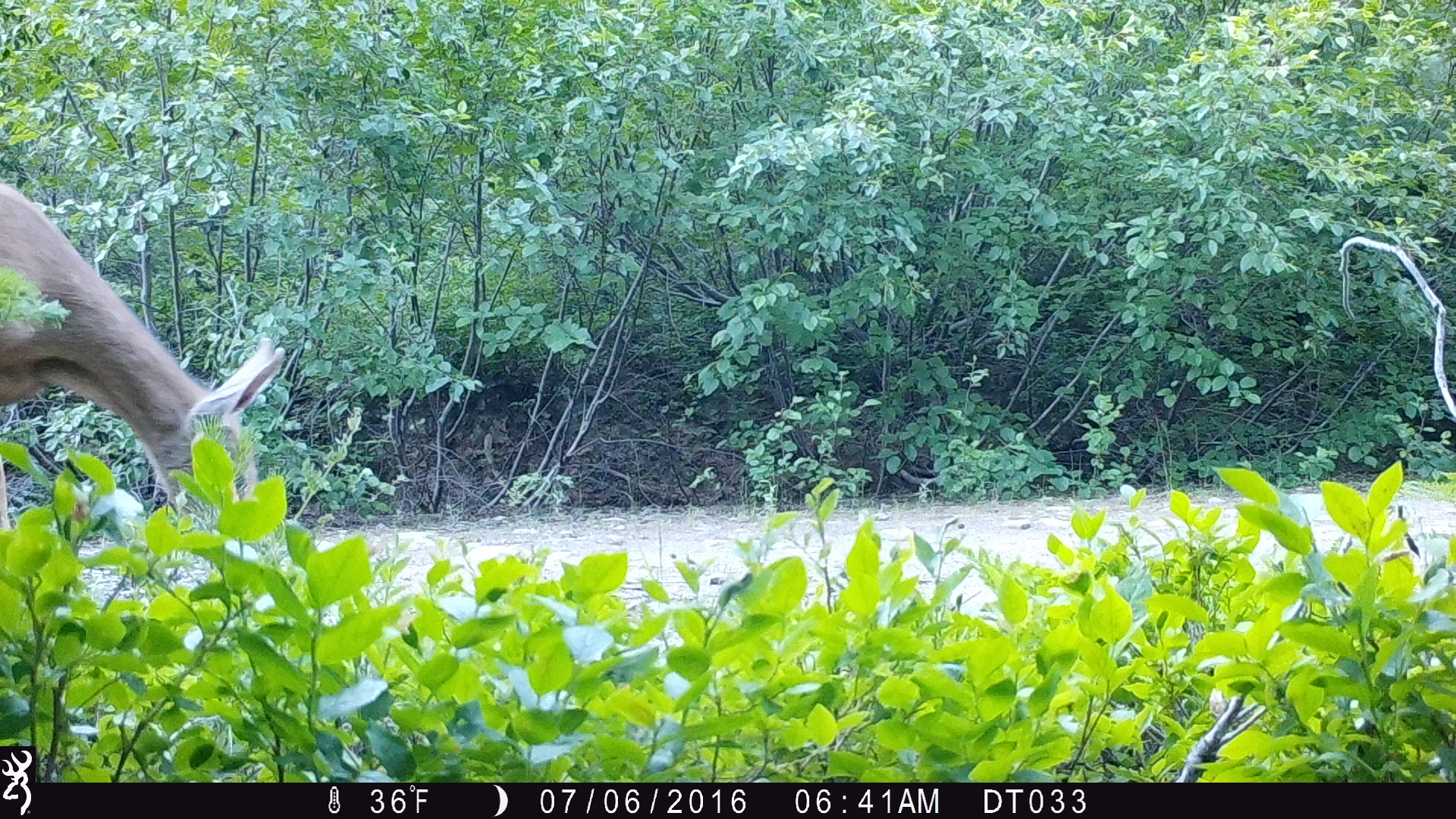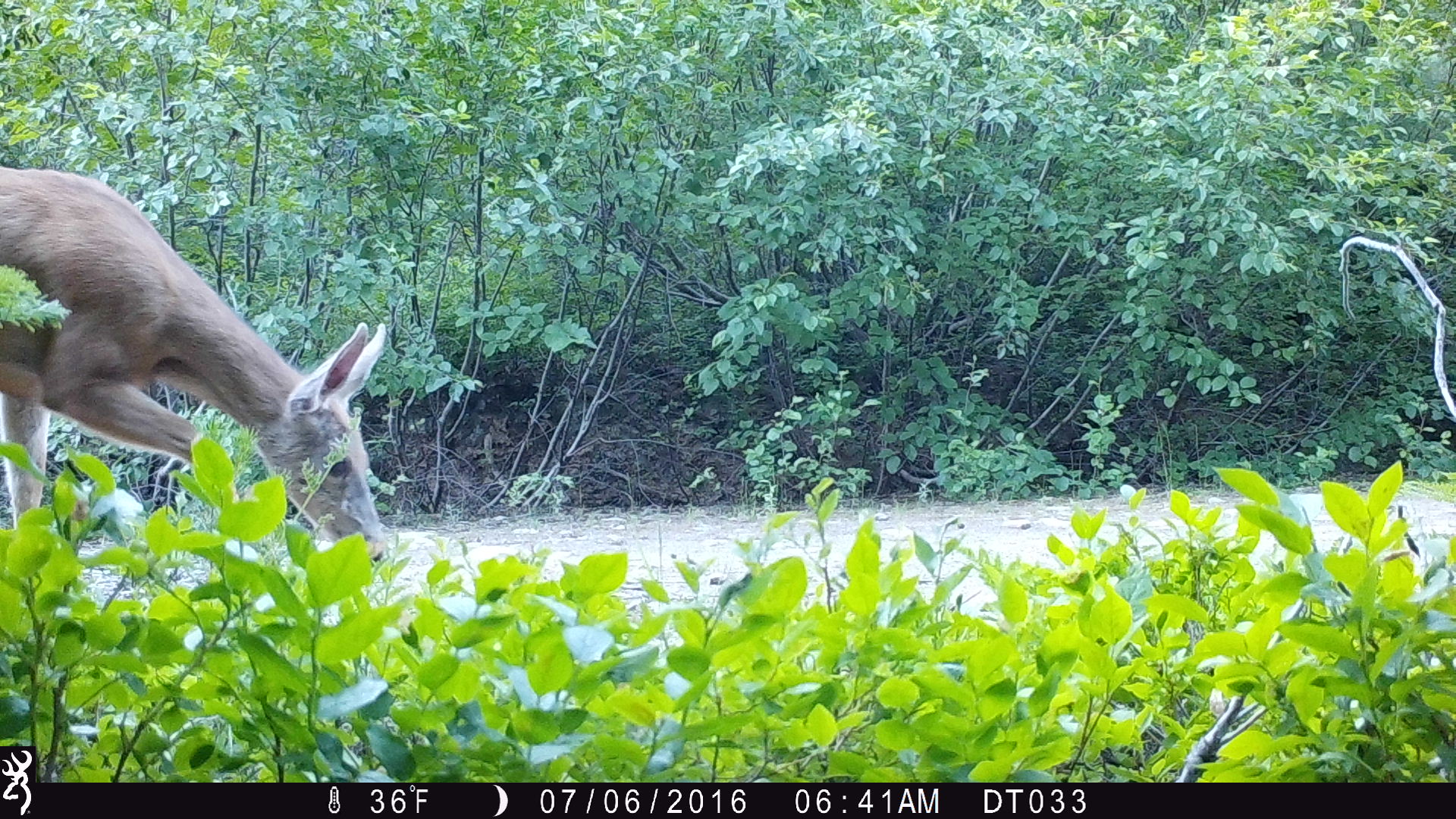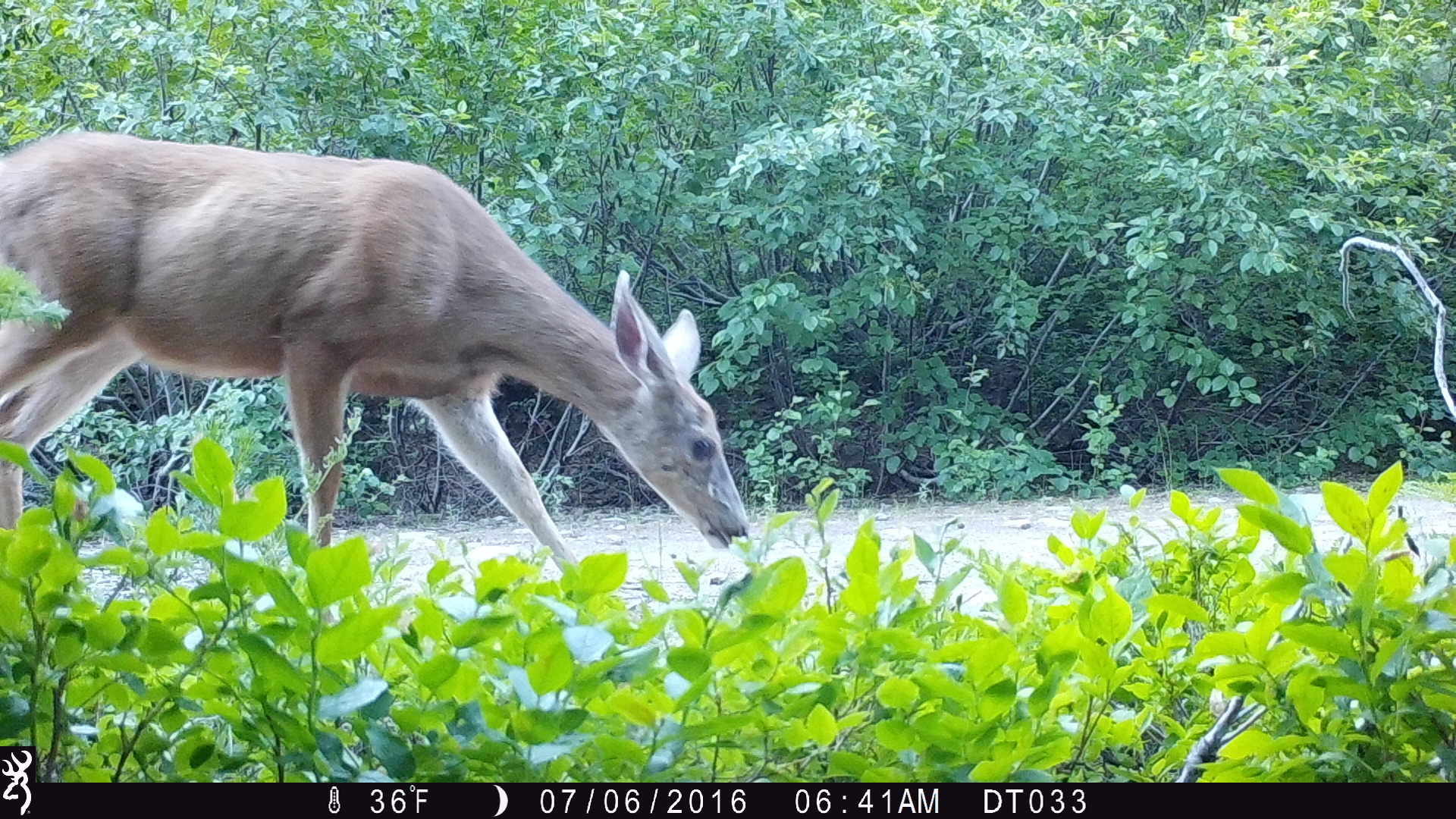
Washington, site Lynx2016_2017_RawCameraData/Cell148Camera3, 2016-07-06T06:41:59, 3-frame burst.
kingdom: Animalia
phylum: Chordata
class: Mammalia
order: Artiodactyla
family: Cervidae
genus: Odocoileus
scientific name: Odocoileus hemionus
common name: mule deer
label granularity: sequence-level